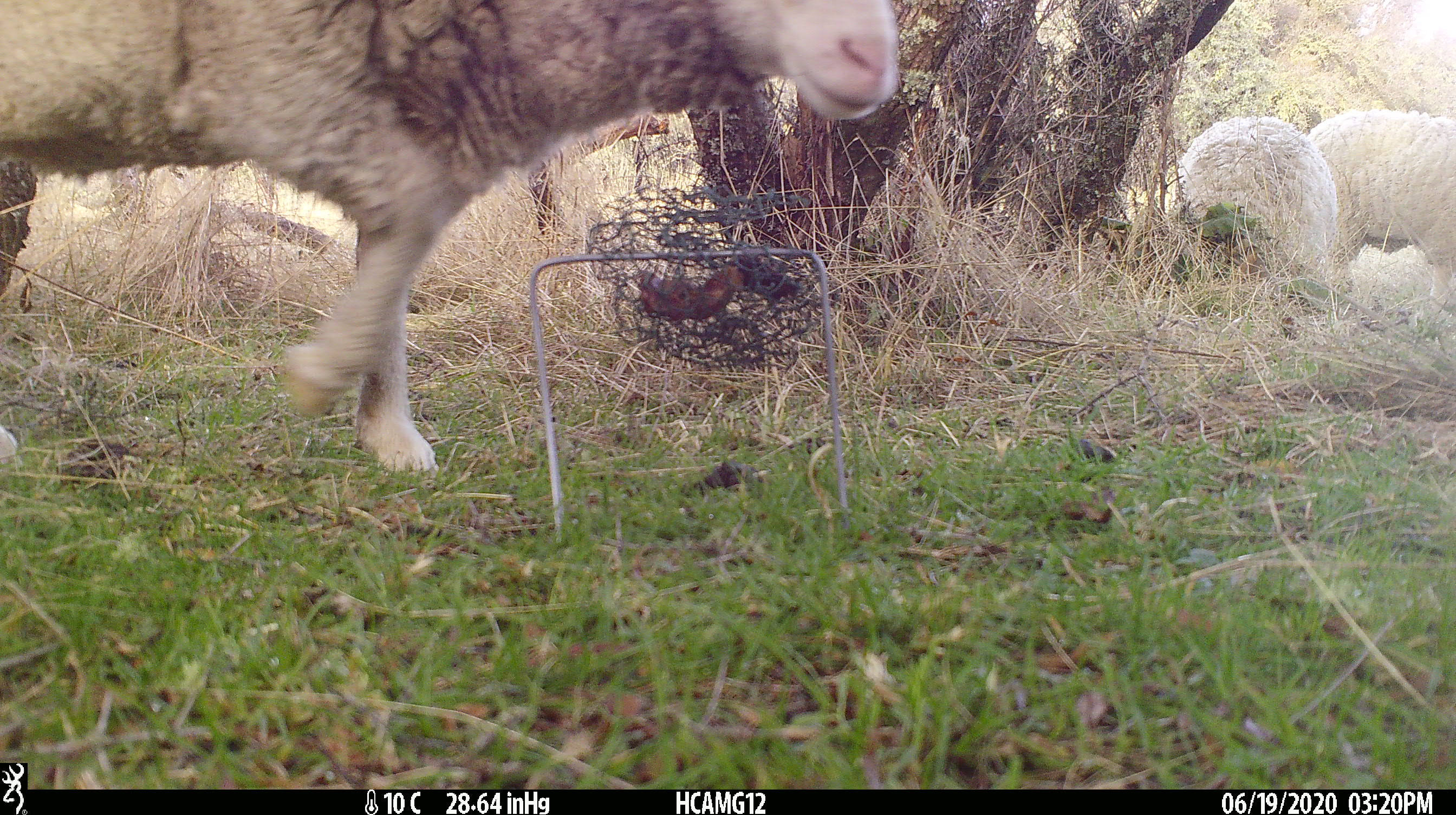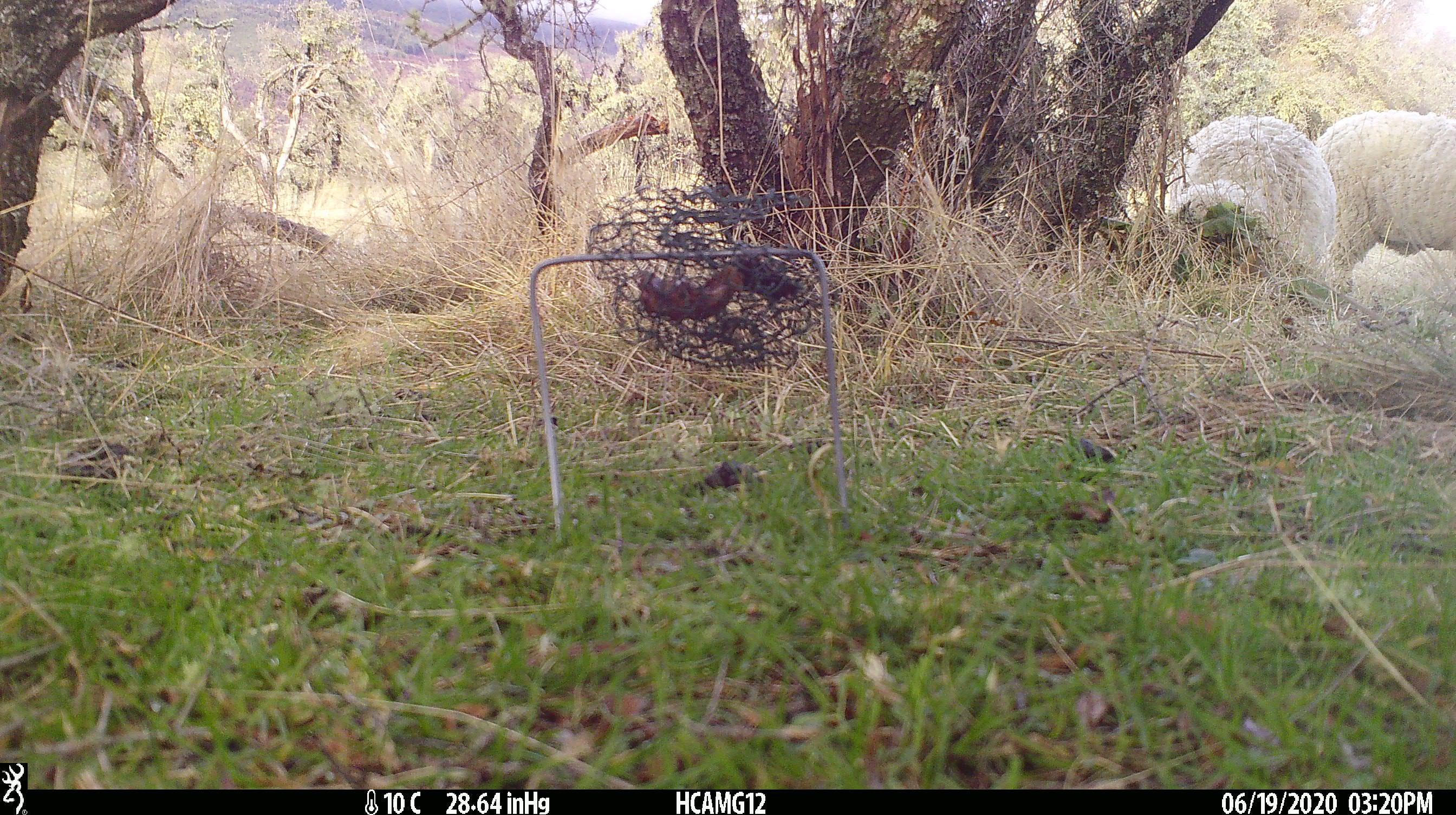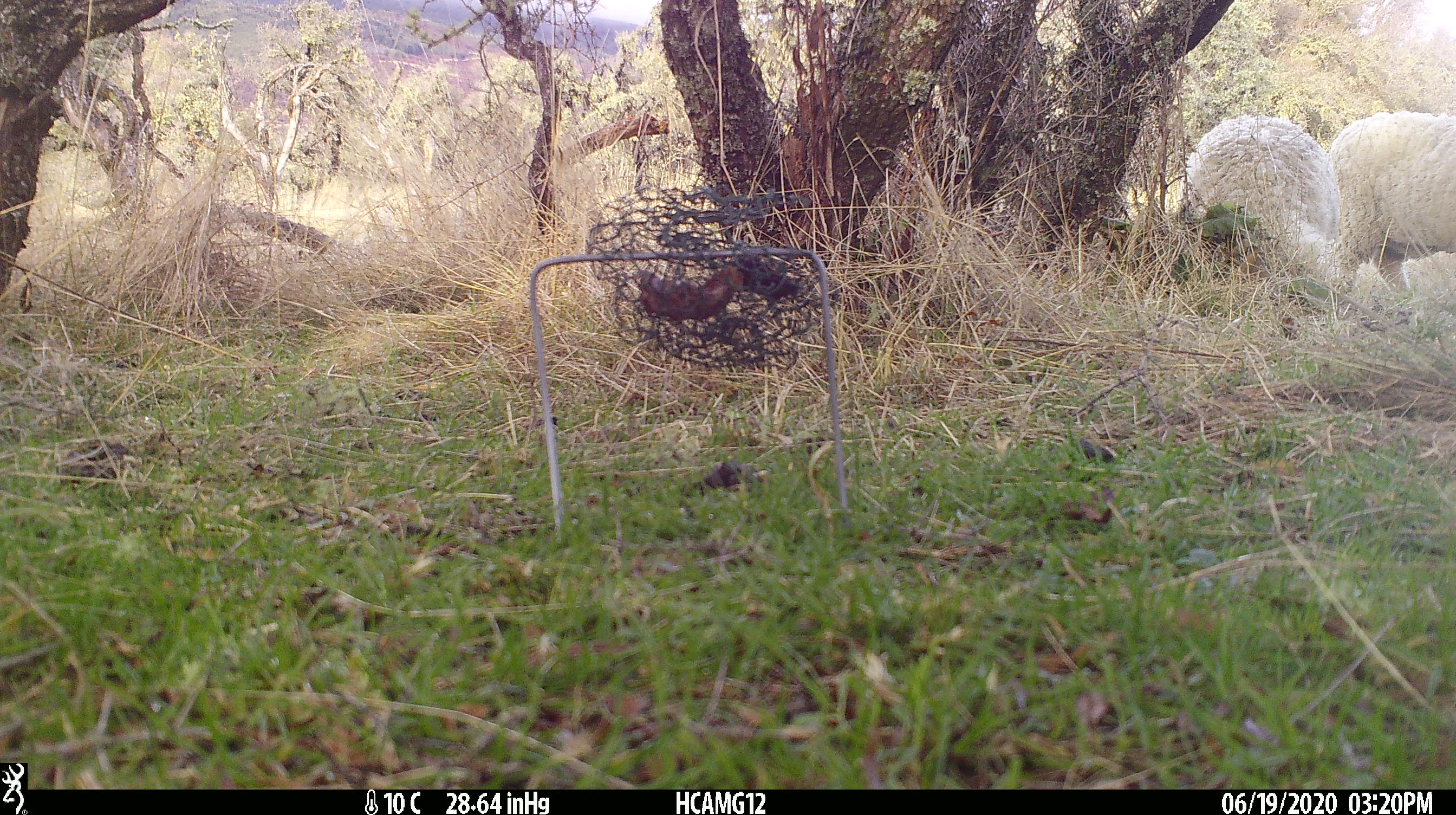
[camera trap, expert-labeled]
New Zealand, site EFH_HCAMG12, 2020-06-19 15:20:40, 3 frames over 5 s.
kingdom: Animalia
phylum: Chordata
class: Mammalia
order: Artiodactyla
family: Bovidae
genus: Ovis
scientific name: Ovis aries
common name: domestic sheep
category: sheep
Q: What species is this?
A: Sheep (domestic sheep) (Ovis aries).